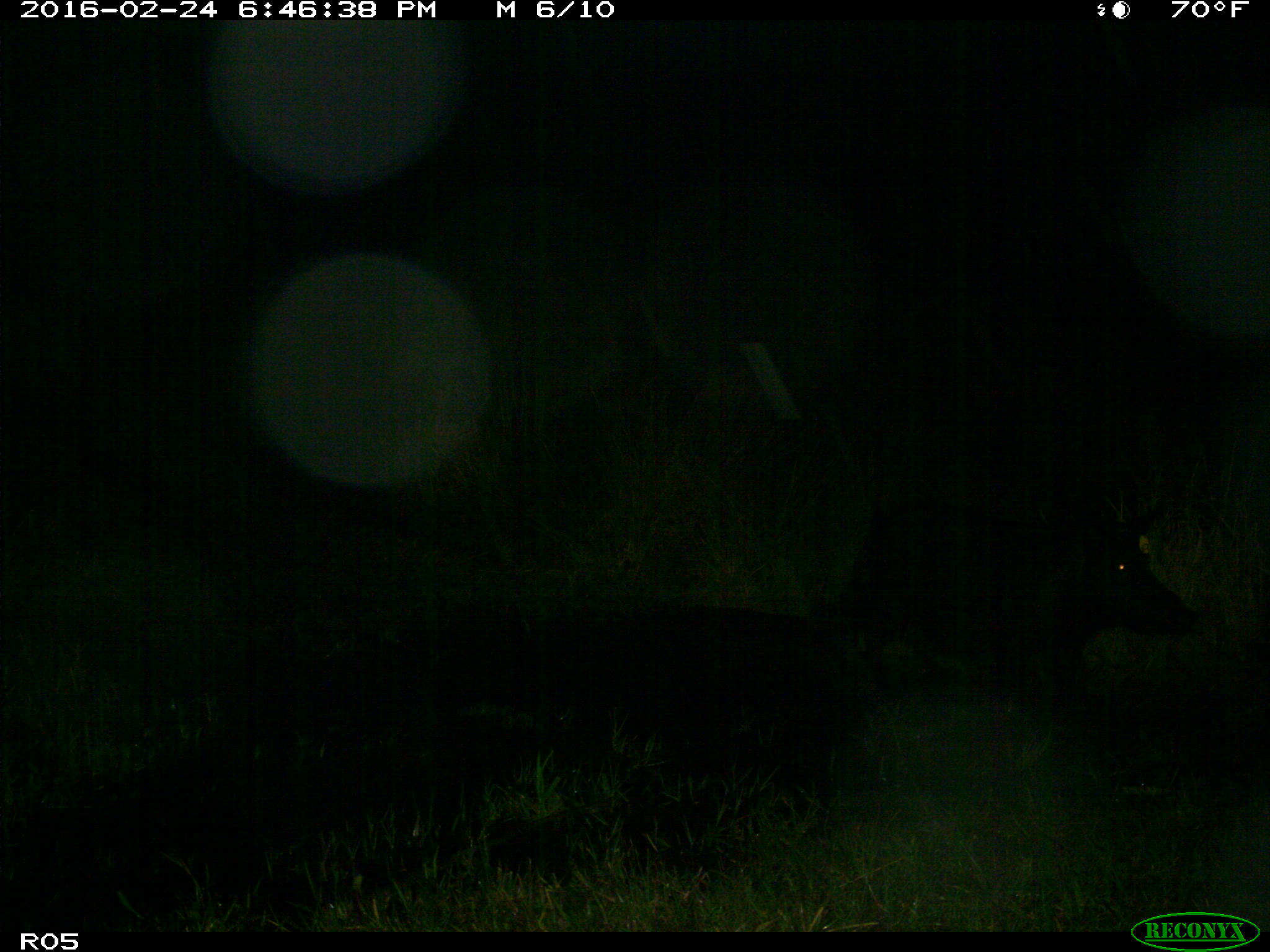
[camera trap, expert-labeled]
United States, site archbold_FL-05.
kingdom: Animalia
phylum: Chordata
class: Mammalia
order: Artiodactyla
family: Suidae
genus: Sus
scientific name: Sus scrofa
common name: wild boar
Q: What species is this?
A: Sus scrofa (wild boar).